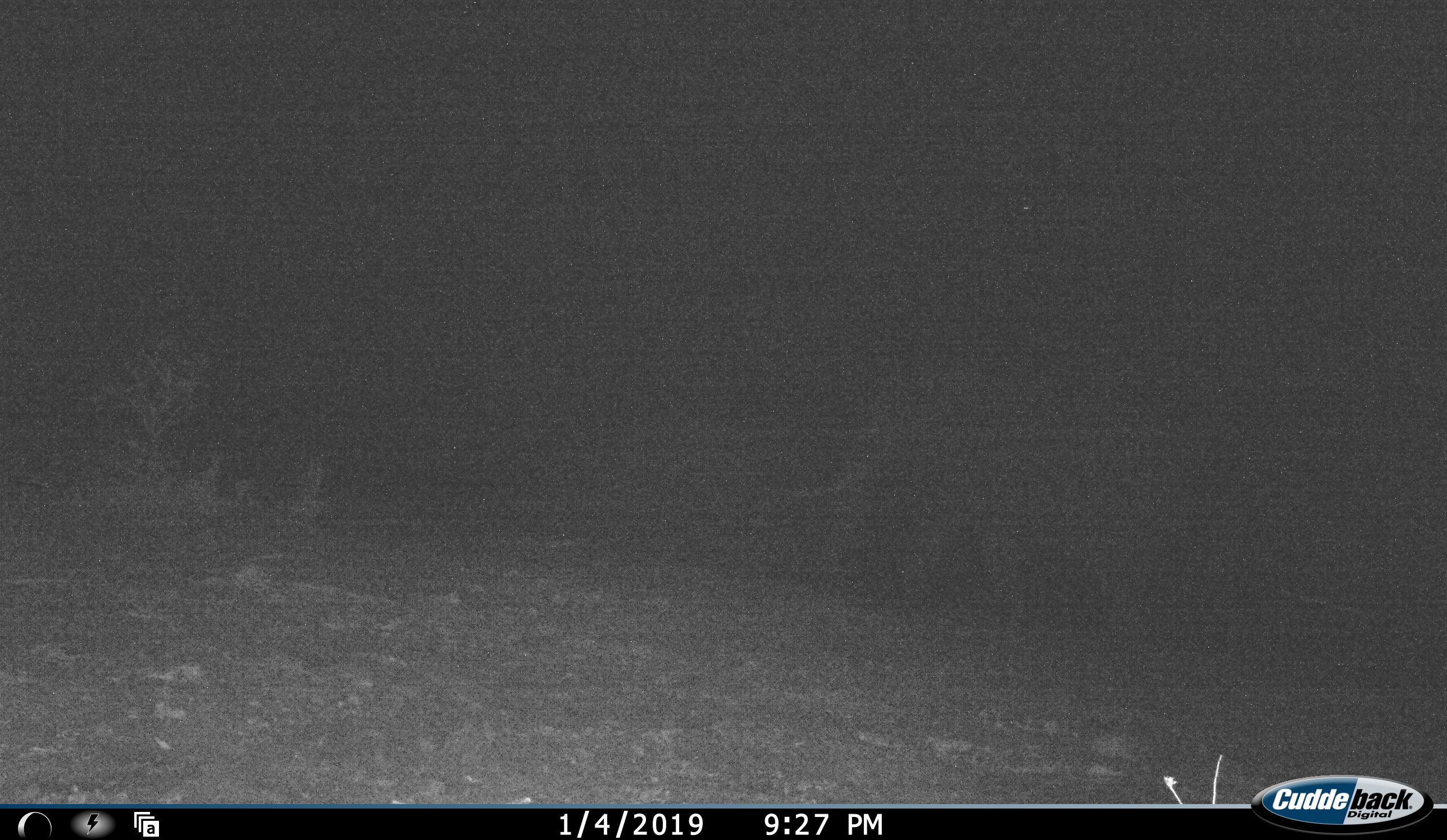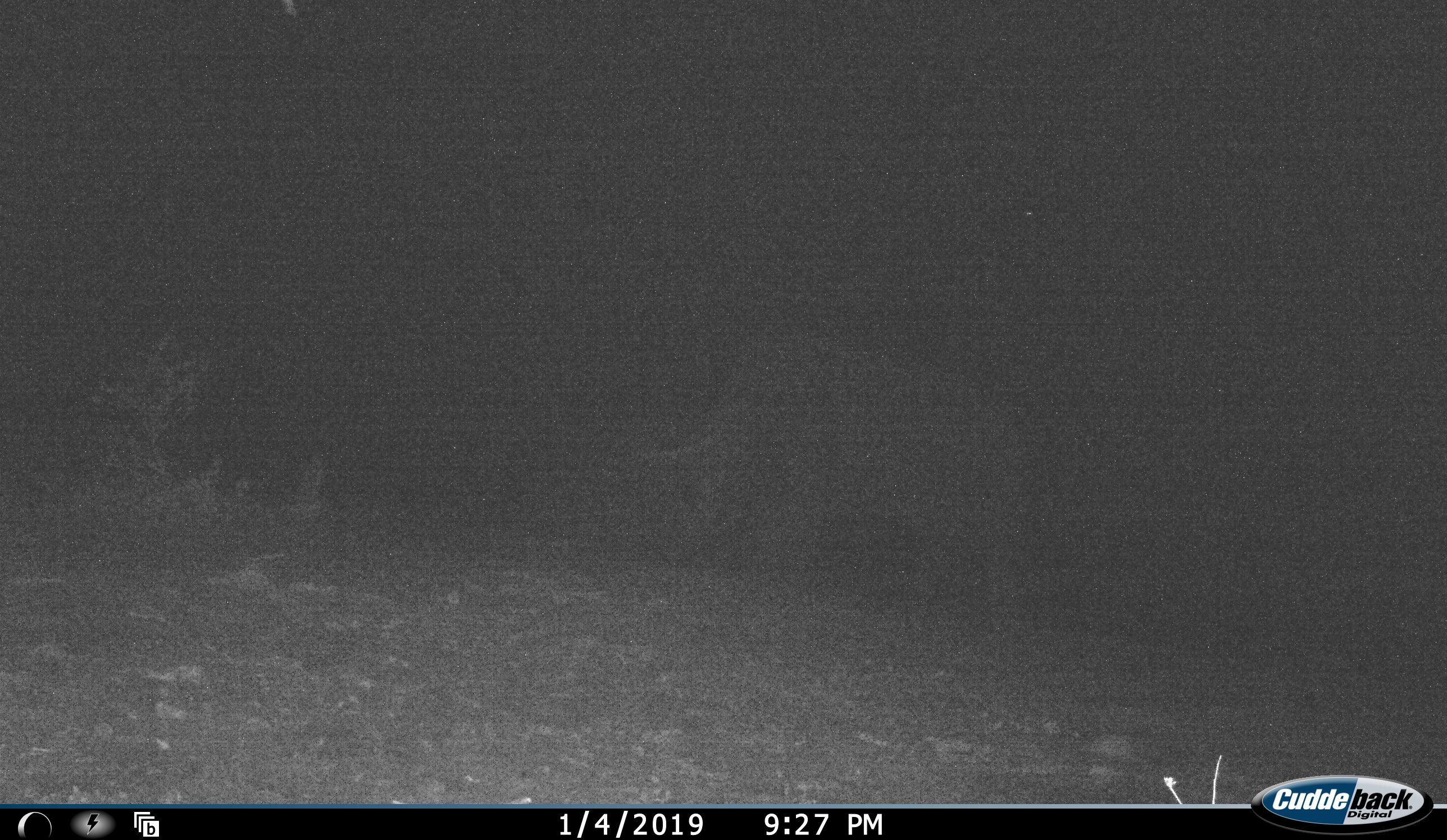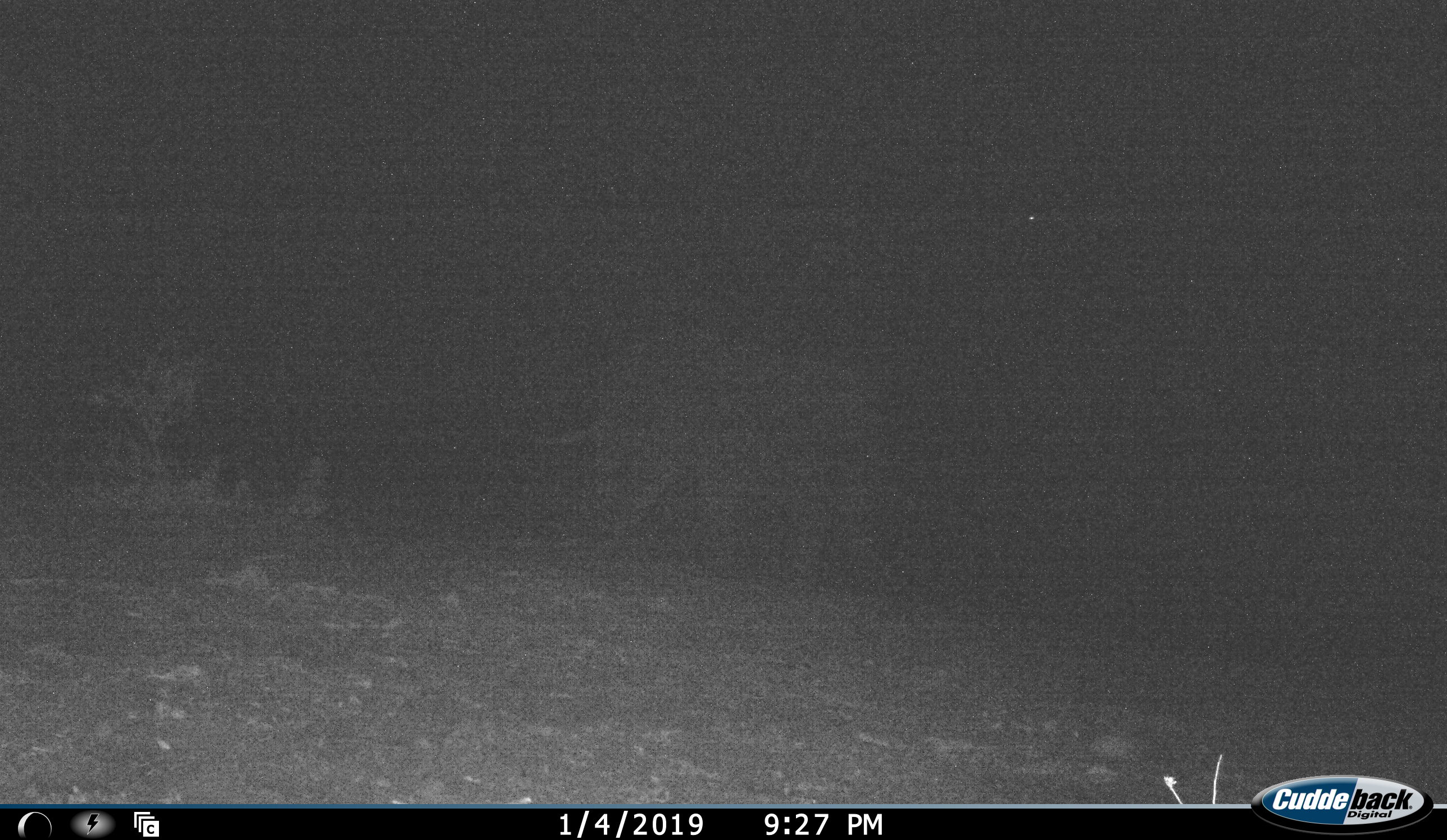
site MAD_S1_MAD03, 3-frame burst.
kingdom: Animalia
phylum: Chordata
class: Mammalia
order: Proboscidea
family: Elephantidae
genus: Loxodonta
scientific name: Loxodonta africana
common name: african bush elephant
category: elephant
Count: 1.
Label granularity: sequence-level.